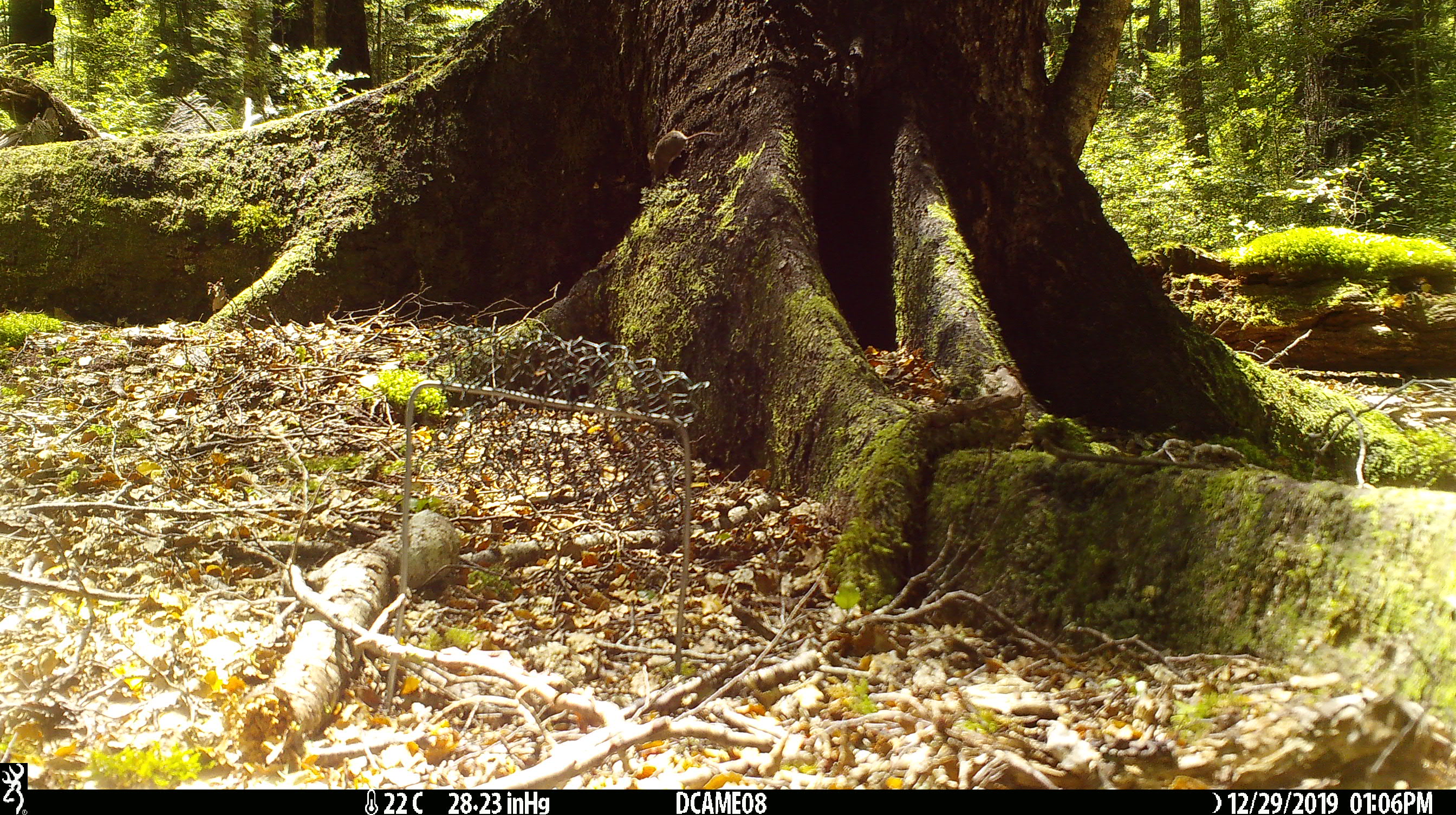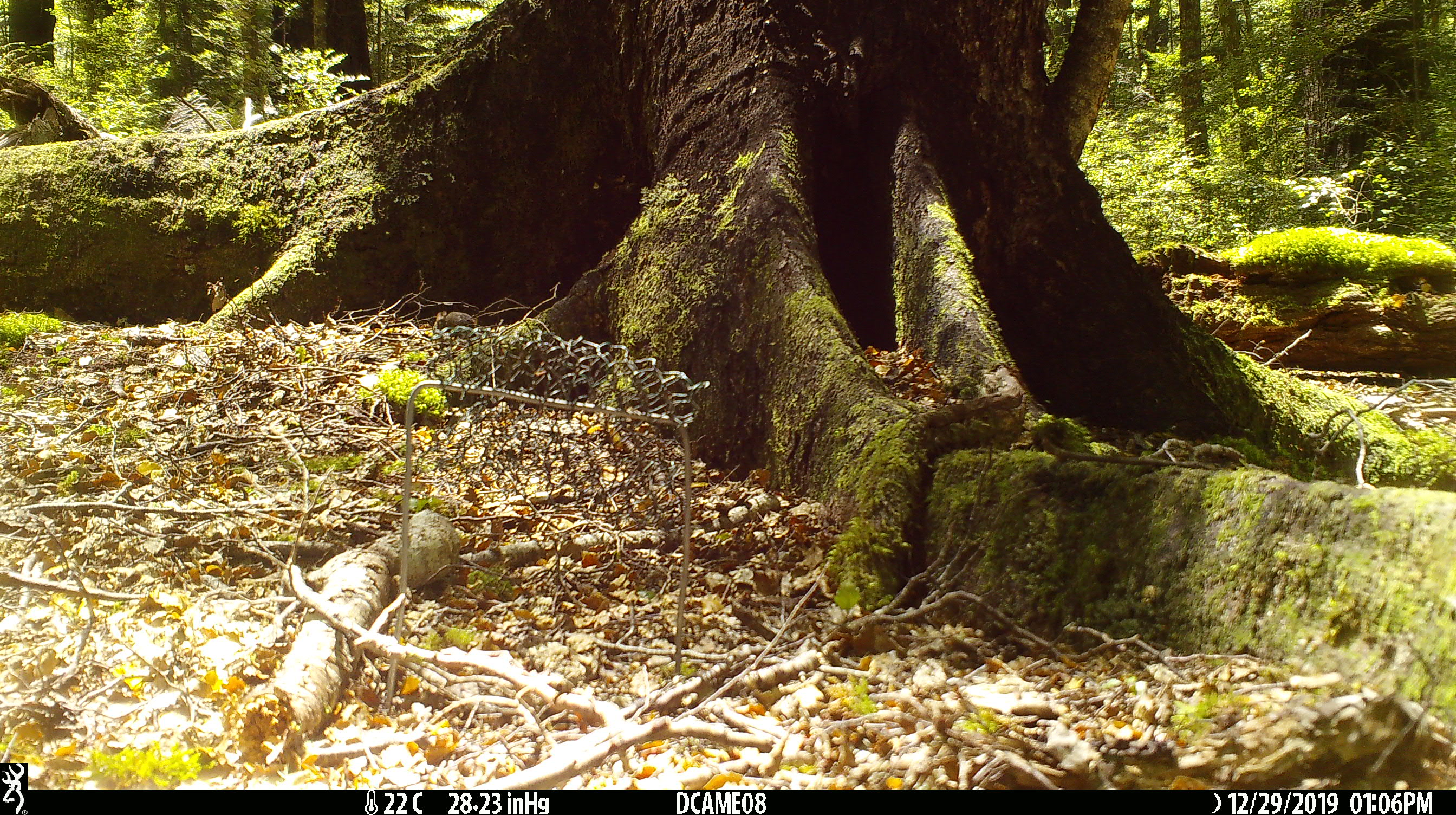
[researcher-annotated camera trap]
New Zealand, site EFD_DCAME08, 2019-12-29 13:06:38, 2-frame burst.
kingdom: Animalia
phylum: Chordata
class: Mammalia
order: Rodentia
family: Muridae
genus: Mus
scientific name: Mus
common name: mouse